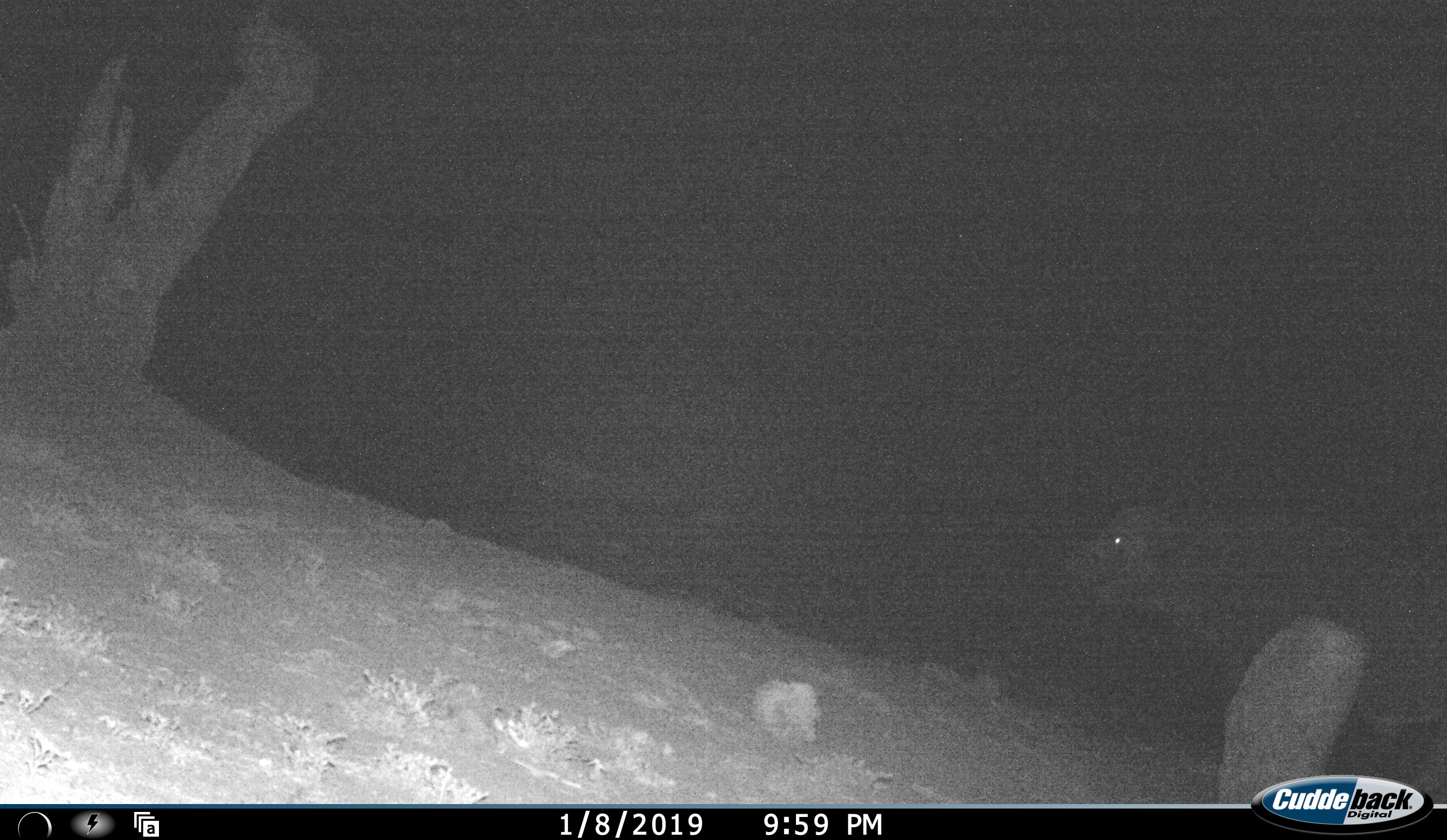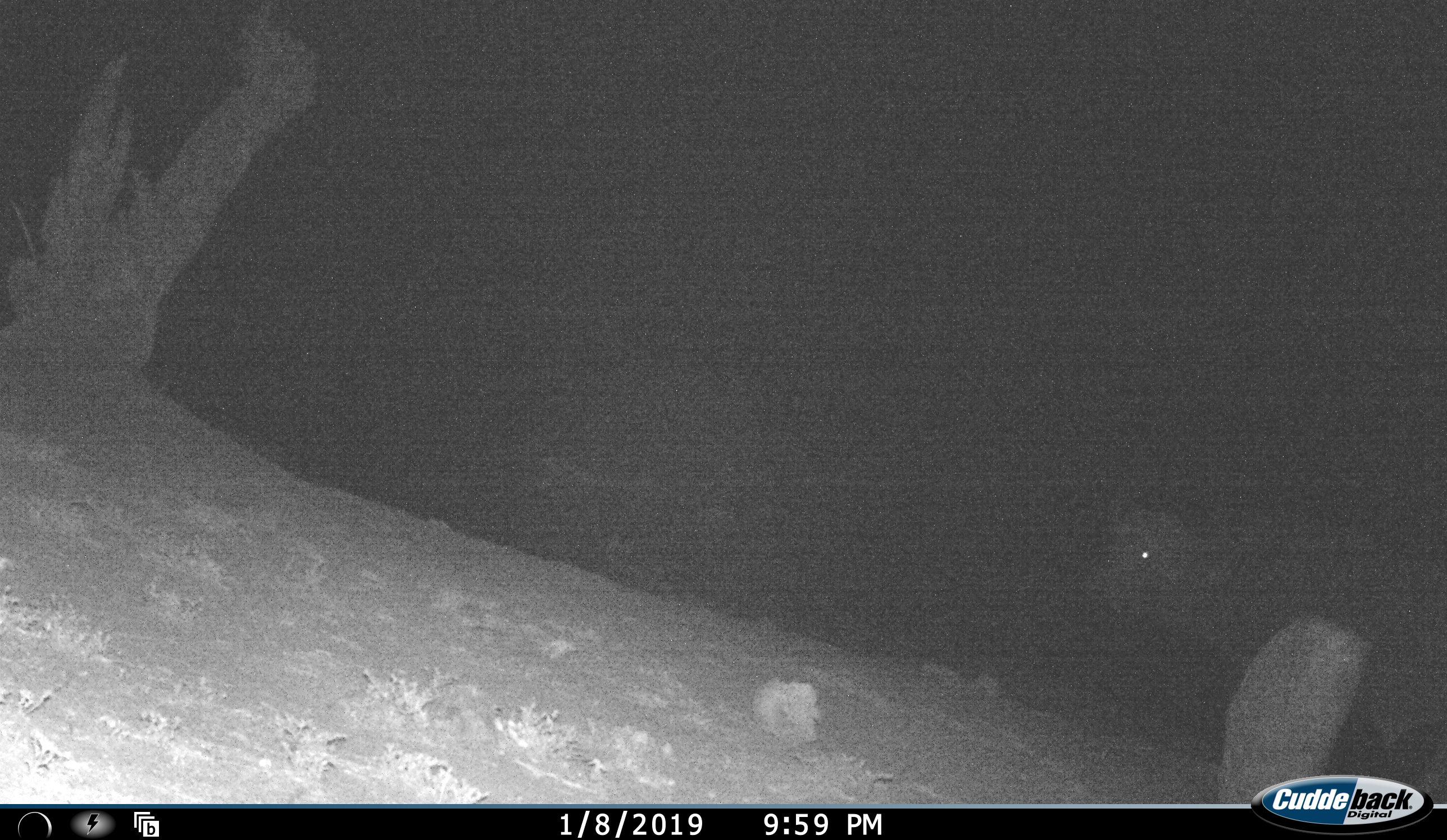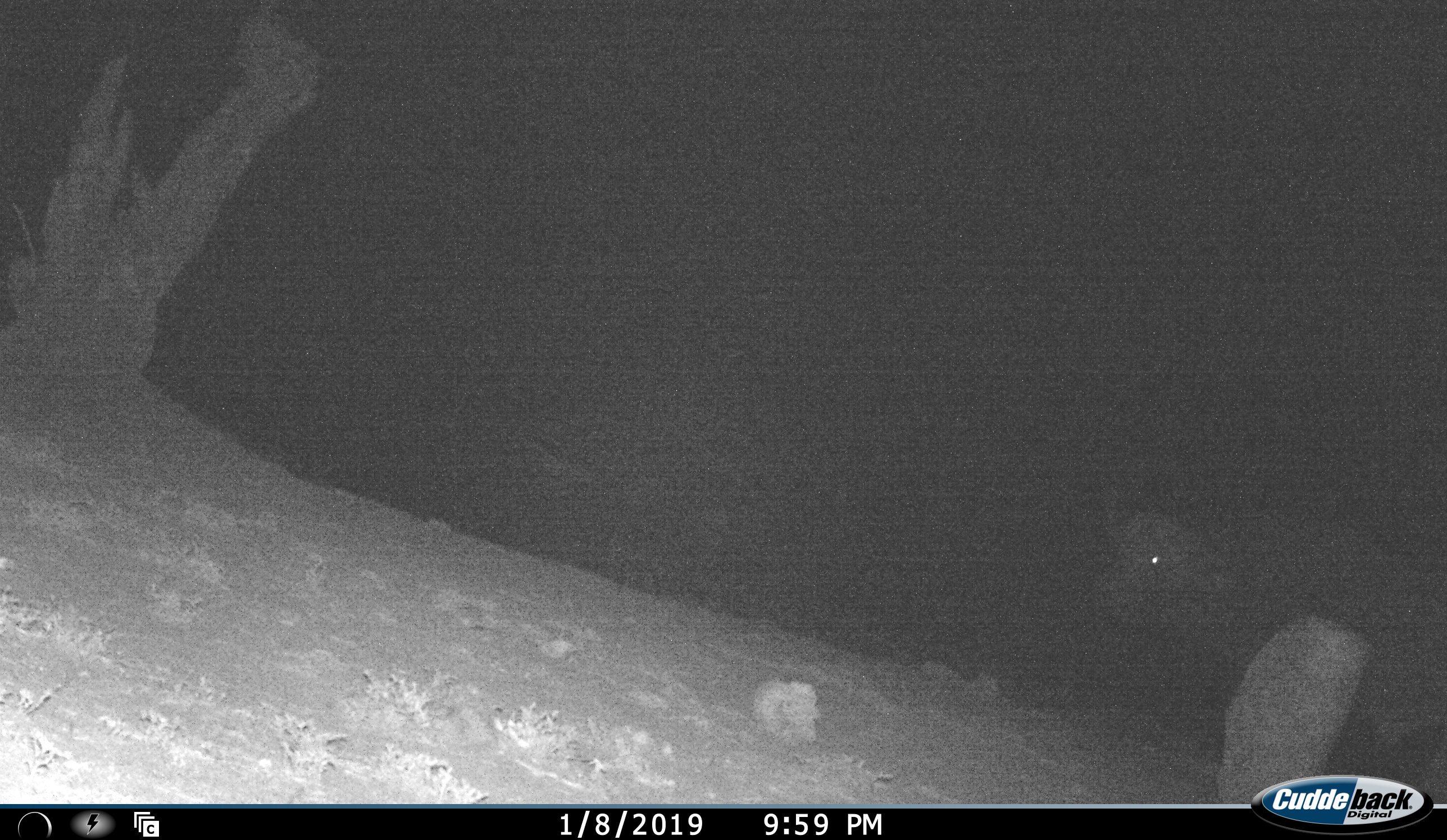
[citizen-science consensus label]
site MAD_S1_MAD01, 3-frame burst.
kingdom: Animalia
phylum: Chordata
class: Mammalia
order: Artiodactyla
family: Bovidae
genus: Syncerus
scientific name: Syncerus caffer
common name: african buffalo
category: buffalo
Buffalo (african buffalo) (Syncerus caffer), count 1. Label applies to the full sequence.